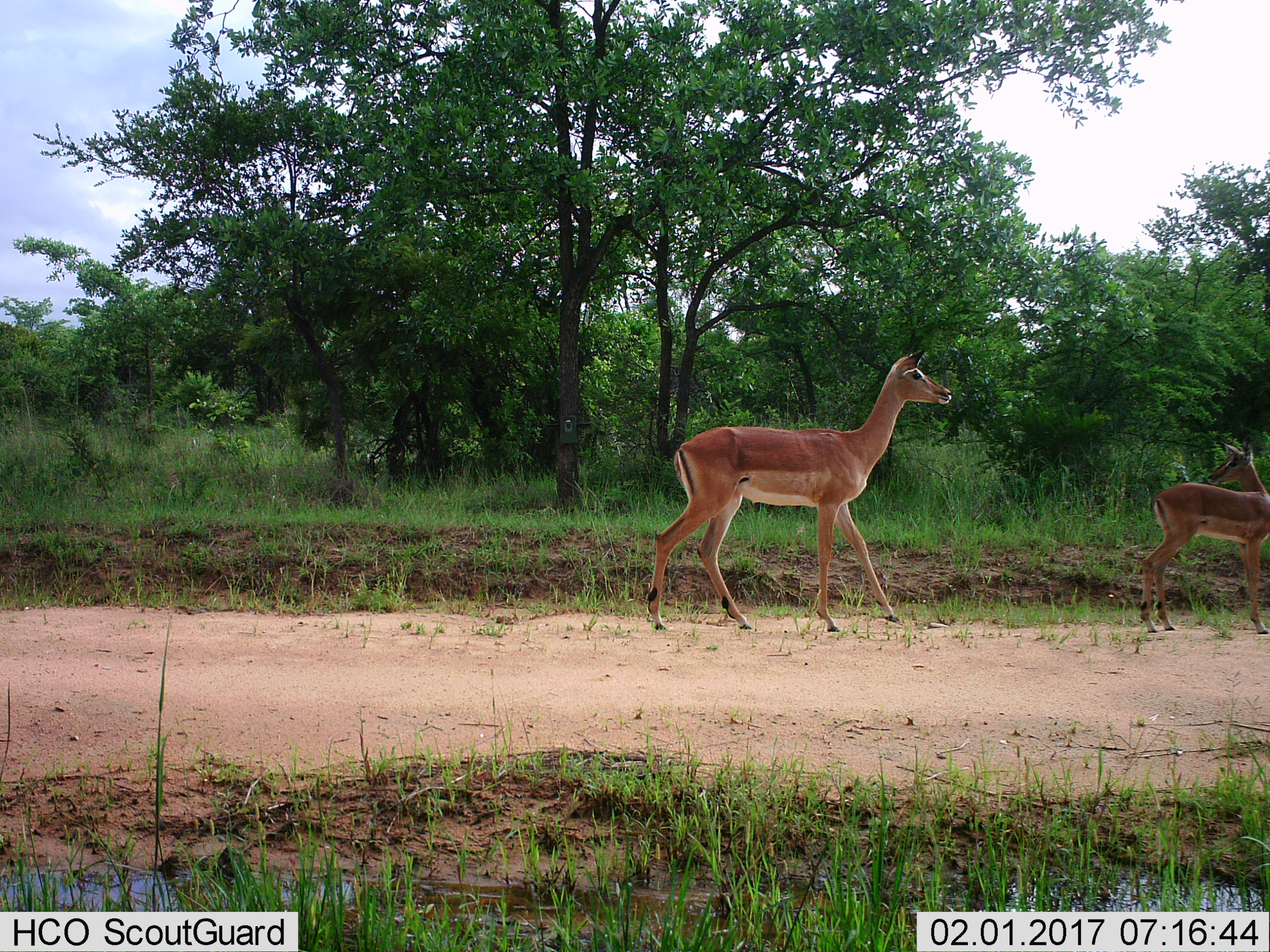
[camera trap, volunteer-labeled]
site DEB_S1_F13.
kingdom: Animalia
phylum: Chordata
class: Mammalia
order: Artiodactyla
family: Bovidae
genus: Aepyceros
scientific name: Aepyceros melampus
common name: impala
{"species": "impala (Aepyceros melampus)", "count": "2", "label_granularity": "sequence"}